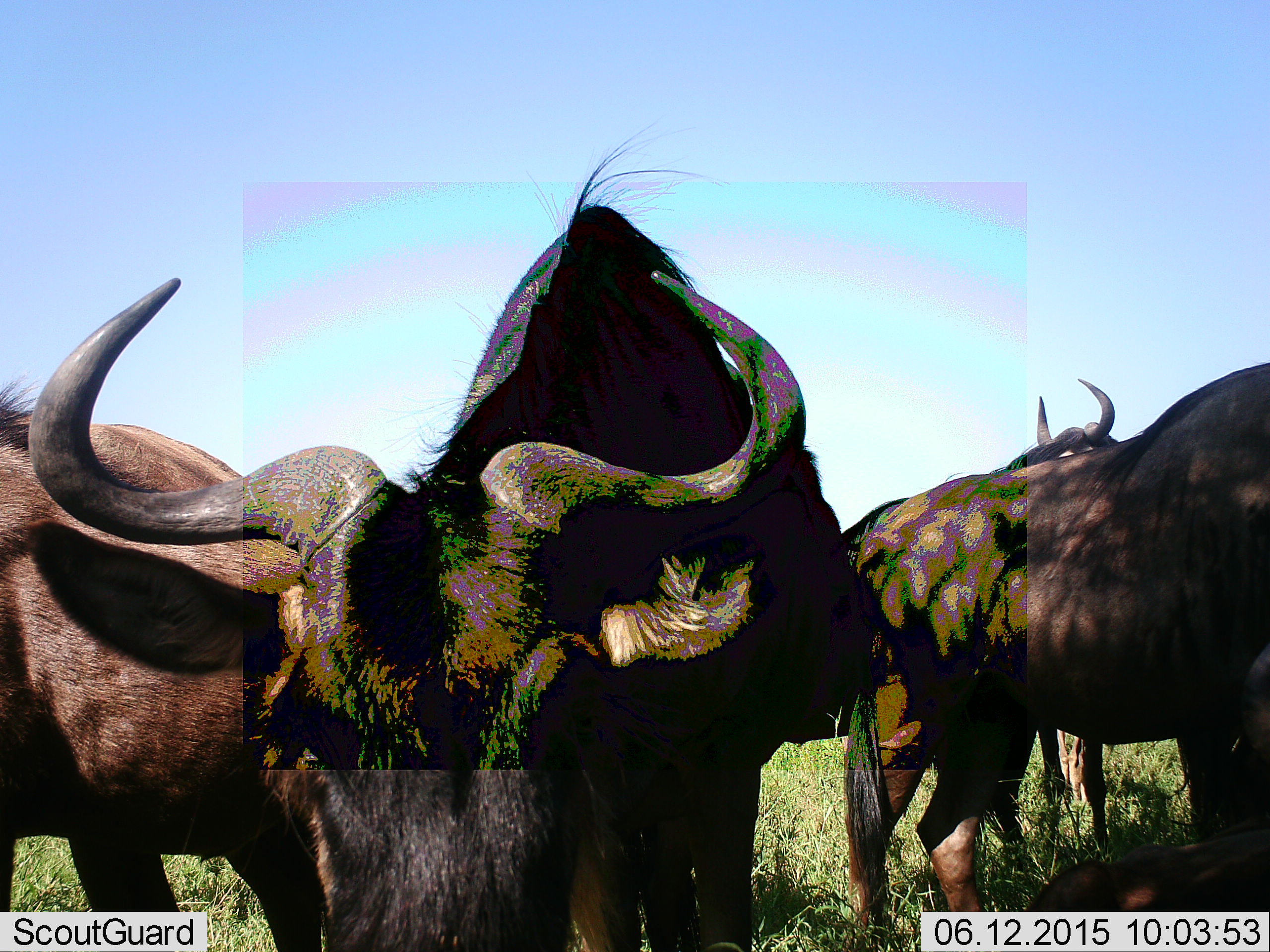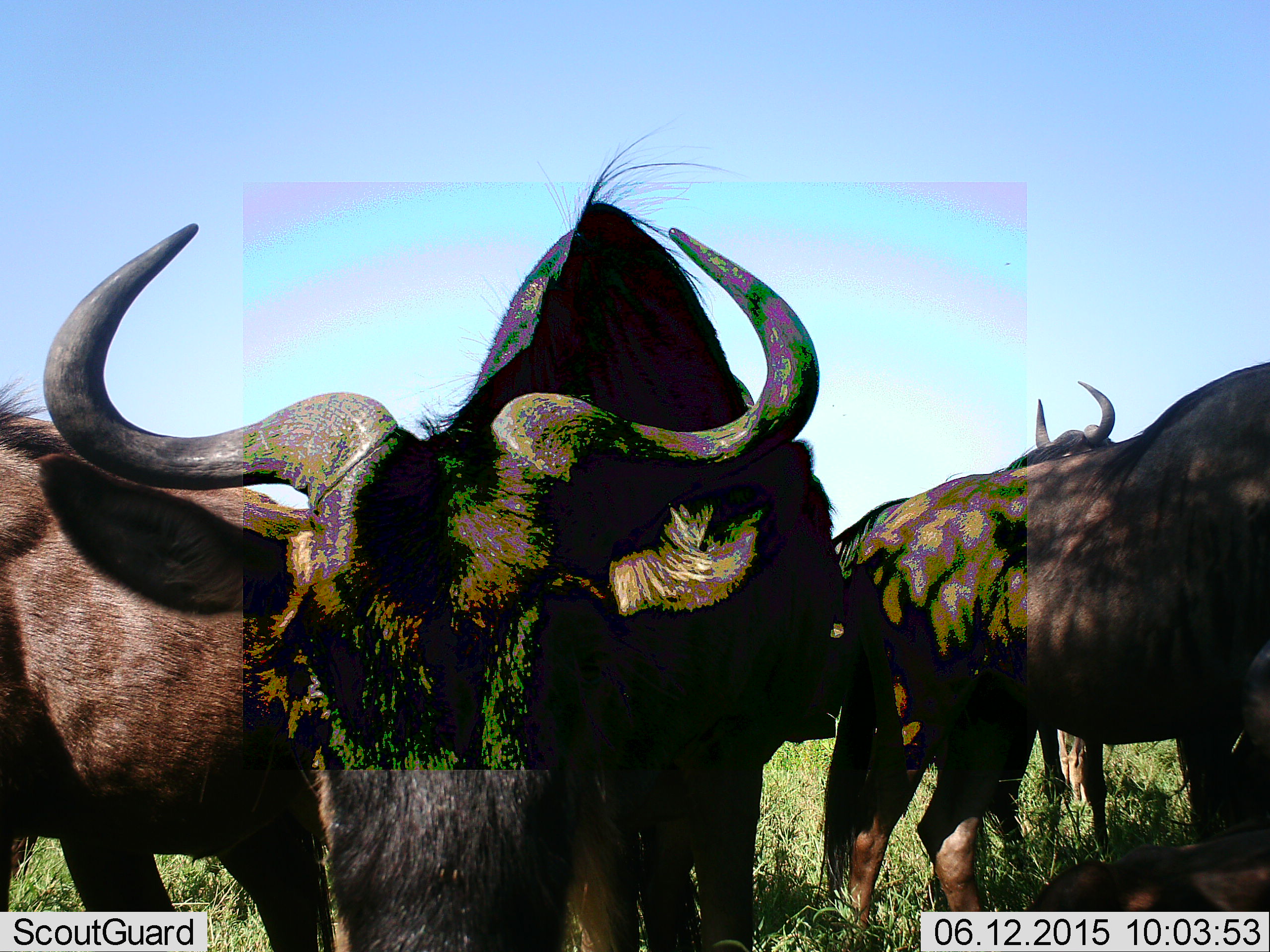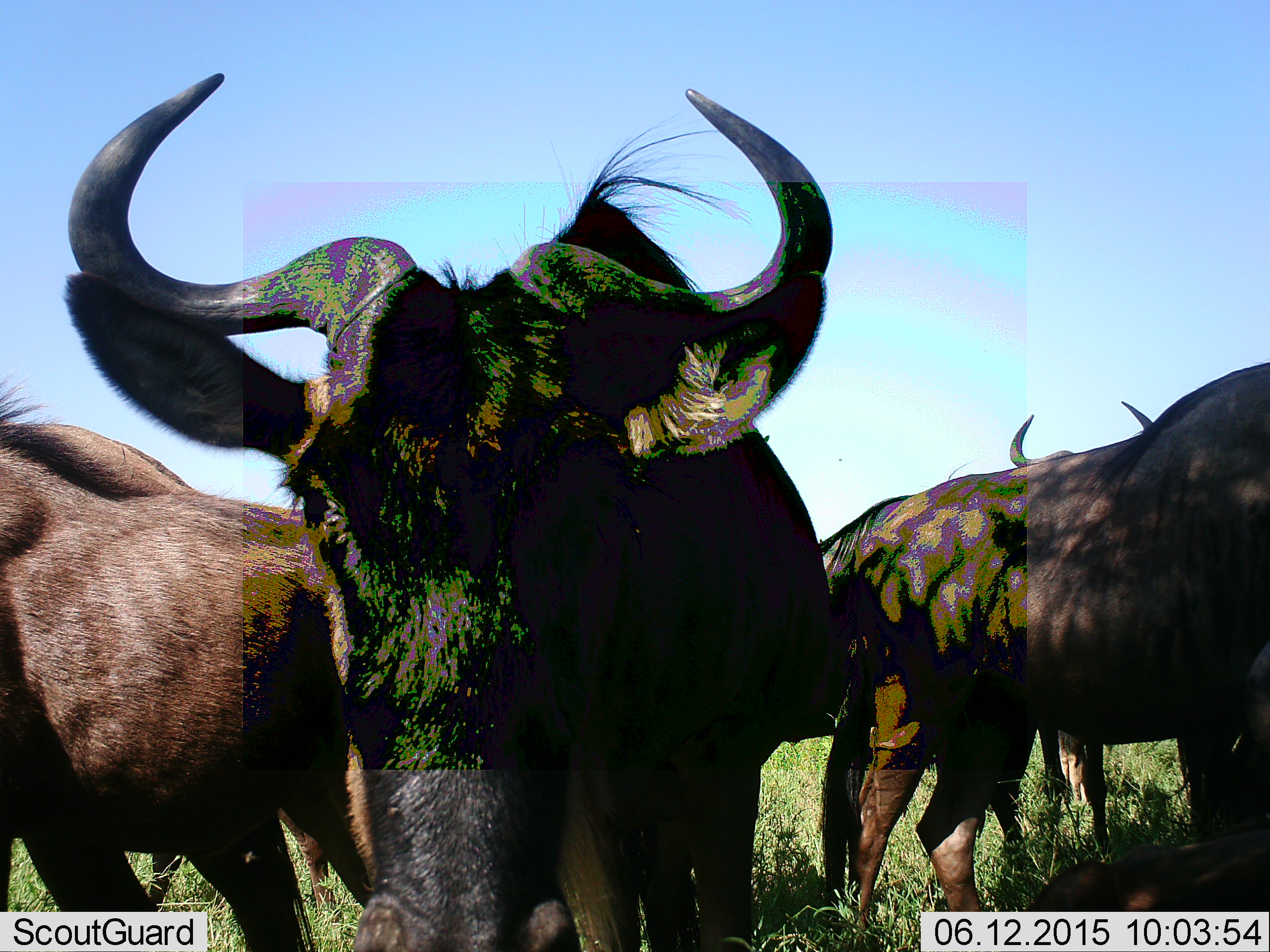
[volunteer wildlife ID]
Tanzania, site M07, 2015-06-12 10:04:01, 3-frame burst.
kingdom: Animalia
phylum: Chordata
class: Mammalia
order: Artiodactyla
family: Bovidae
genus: Connochaetes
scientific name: Connochaetes taurinus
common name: blue wildebeest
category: wildebeest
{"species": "wildebeest (blue wildebeest) (Connochaetes taurinus)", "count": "4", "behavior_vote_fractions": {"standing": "70%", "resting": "0%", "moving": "0%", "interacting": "0%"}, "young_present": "0%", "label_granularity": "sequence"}